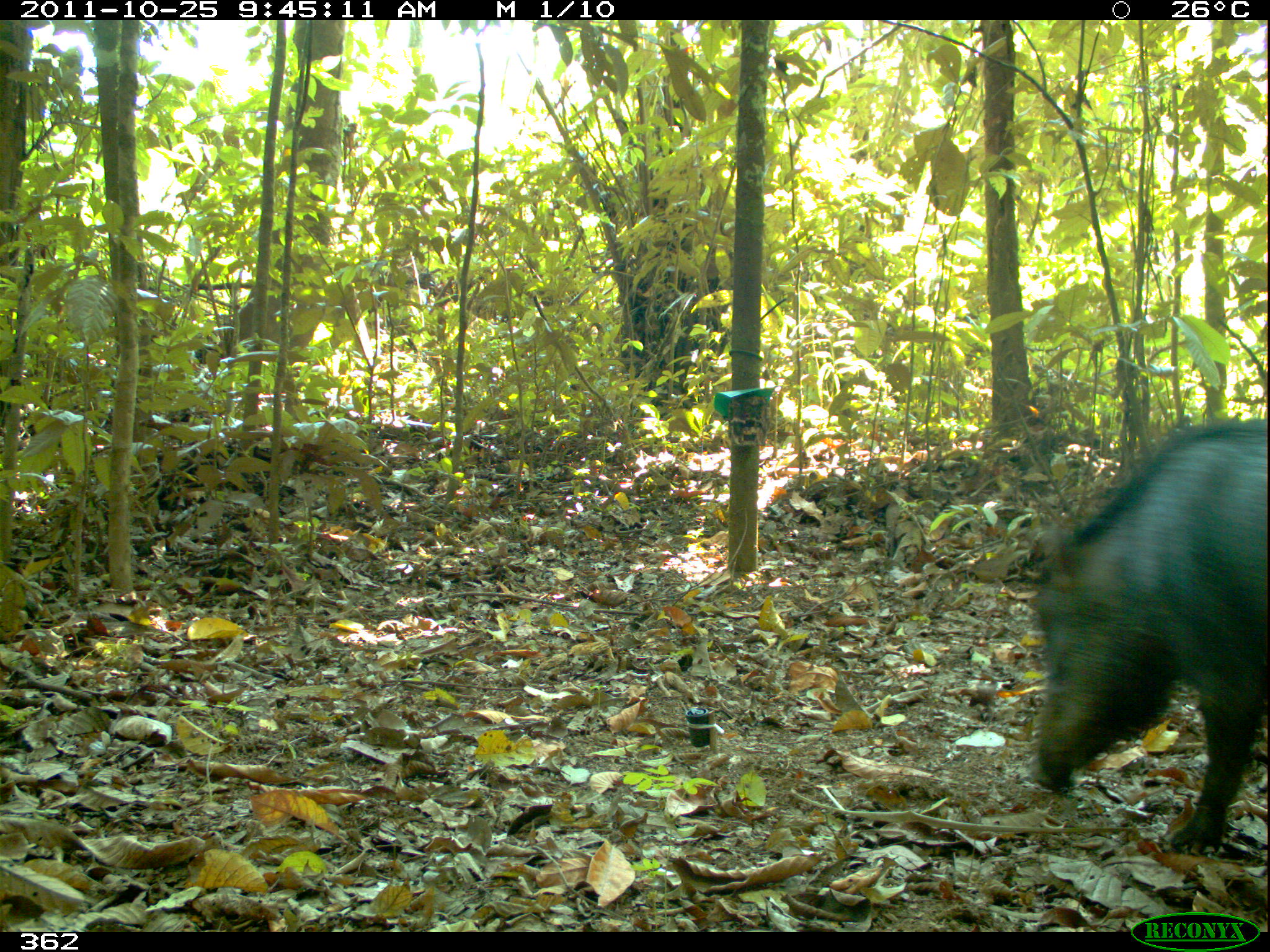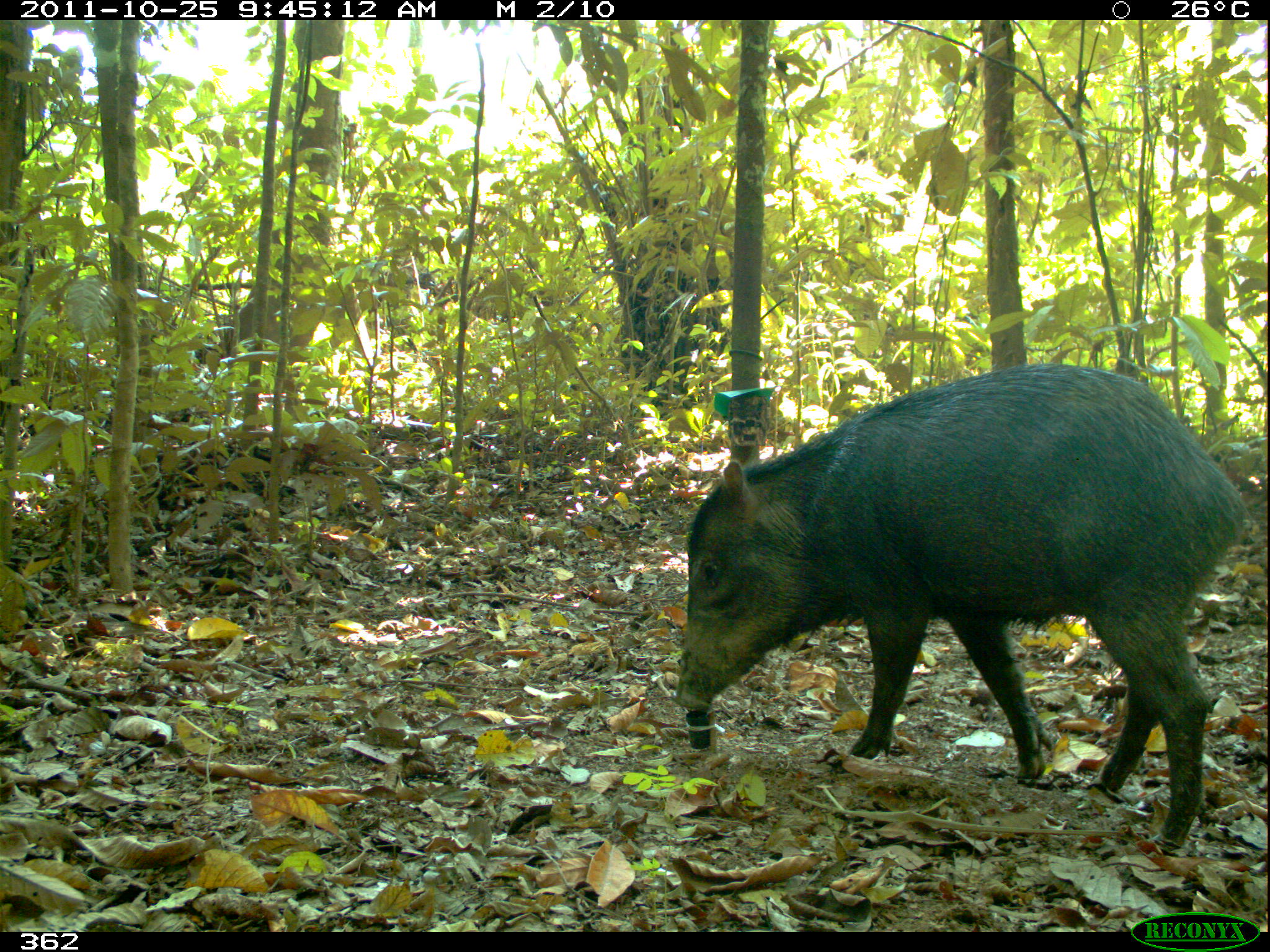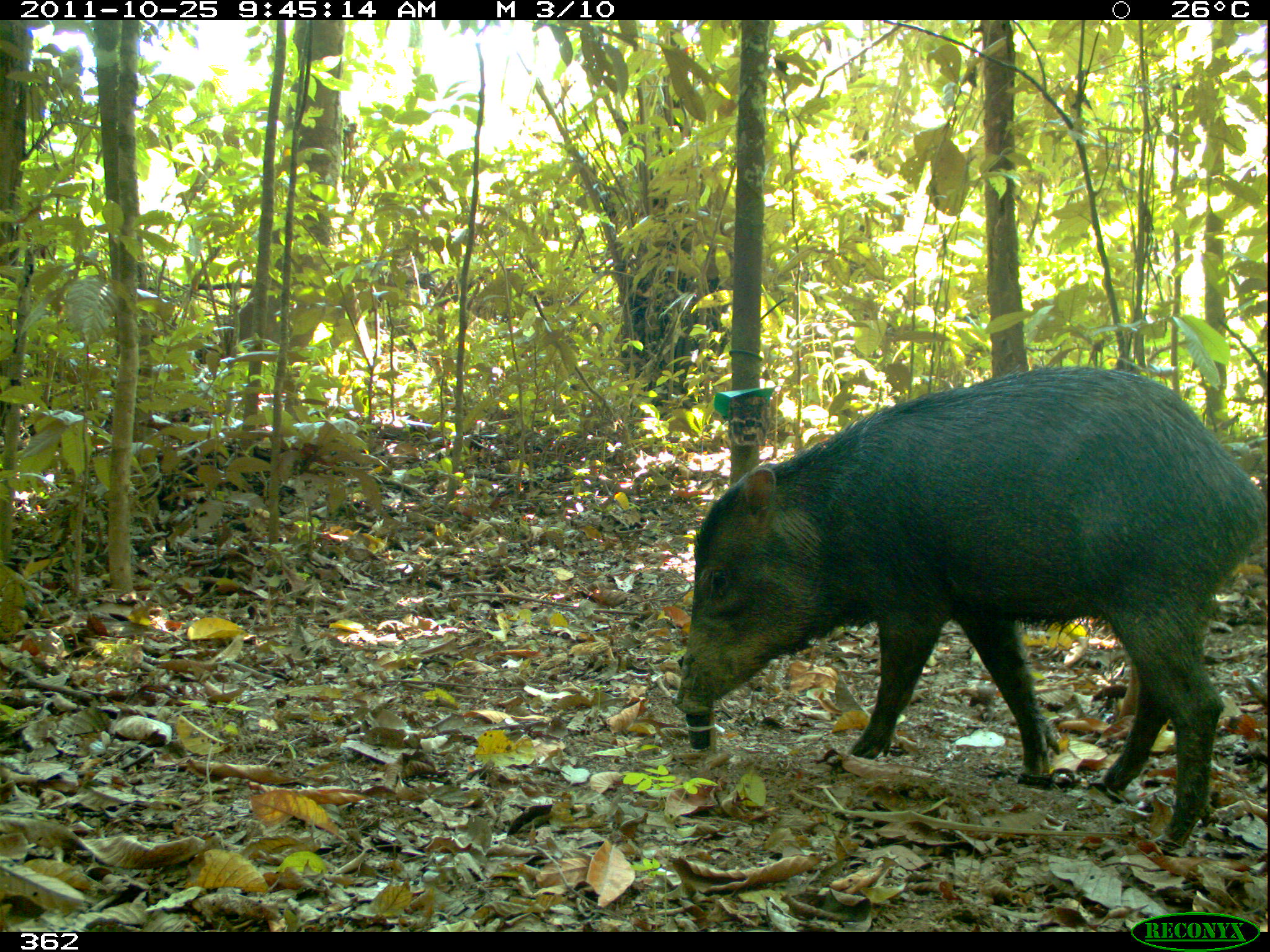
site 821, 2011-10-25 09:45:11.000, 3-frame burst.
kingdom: Animalia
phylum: Chordata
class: Mammalia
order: Artiodactyla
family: Tayassuidae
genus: Tayassu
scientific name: Tayassu pecari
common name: white-lipped peccary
Tayassu pecari (white-lipped peccary).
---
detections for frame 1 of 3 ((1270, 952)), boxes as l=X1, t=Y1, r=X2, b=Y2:
tayassu pecari: l=1019, t=417, r=1270, b=854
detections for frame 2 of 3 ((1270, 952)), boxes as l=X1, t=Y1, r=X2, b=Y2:
tayassu pecari: l=670, t=359, r=1247, b=858